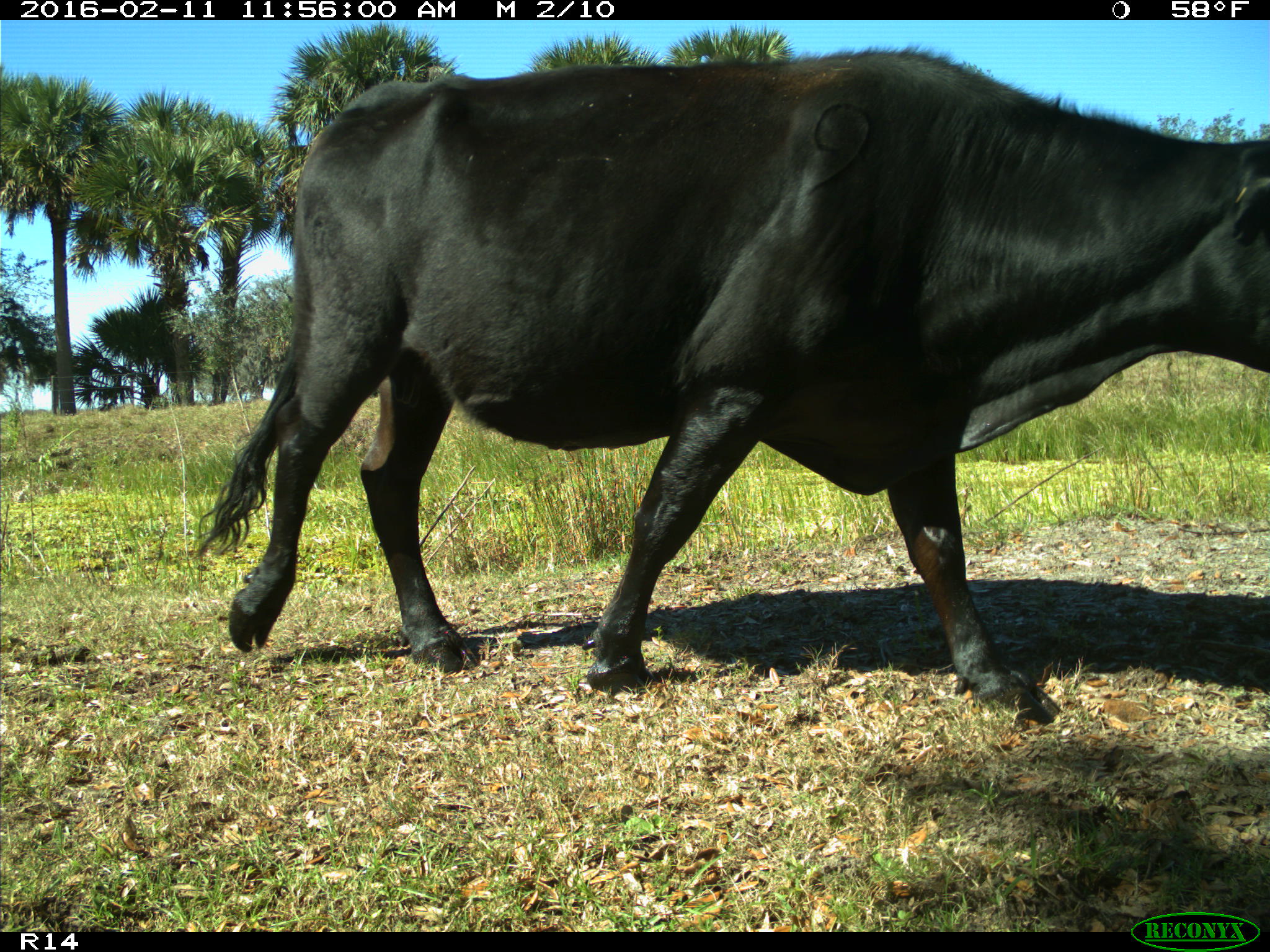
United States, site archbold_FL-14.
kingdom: Animalia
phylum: Chordata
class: Mammalia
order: Artiodactyla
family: Bovidae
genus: Bos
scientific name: Bos taurus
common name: domestic cow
Bos taurus (domestic cow).